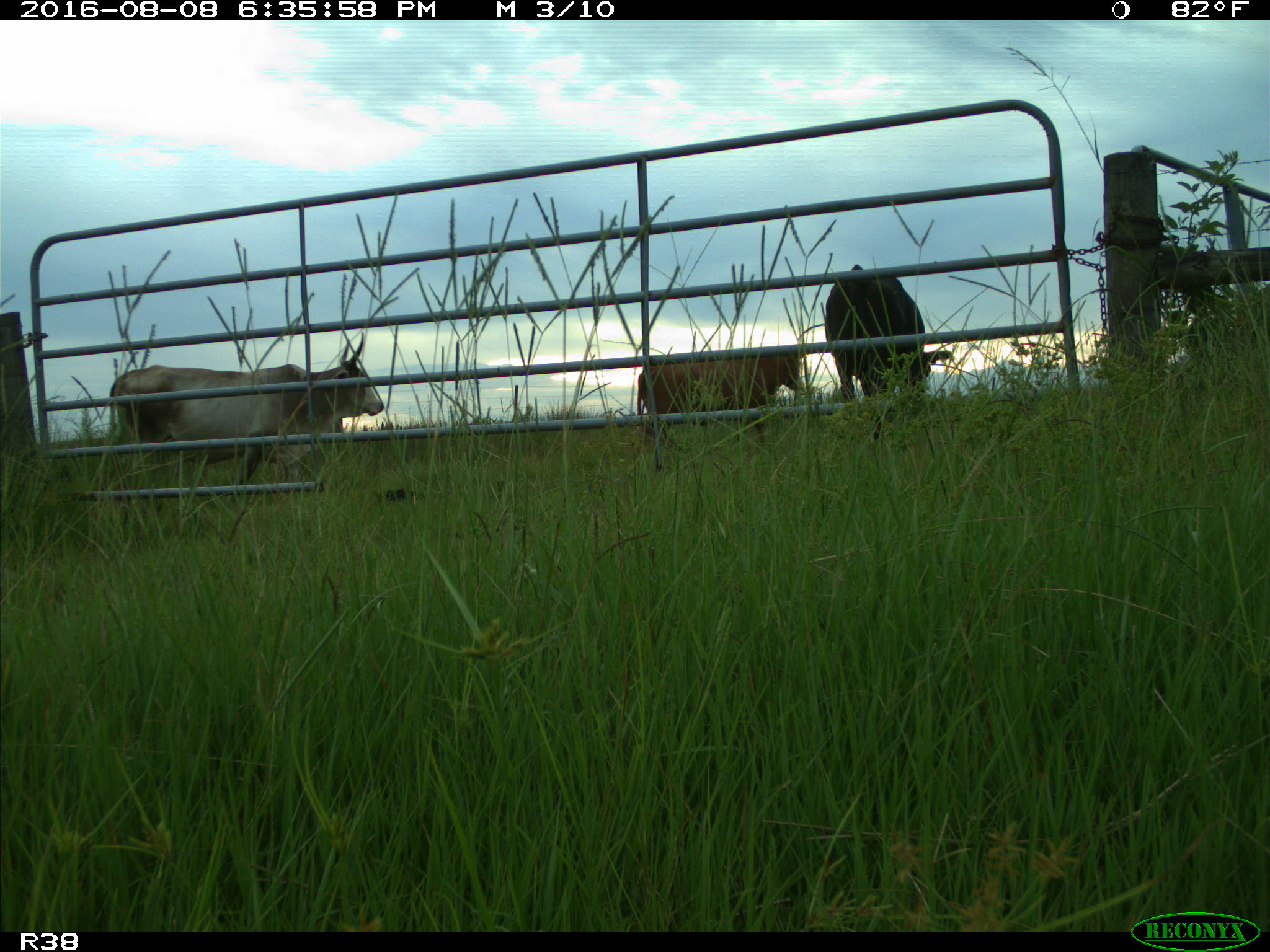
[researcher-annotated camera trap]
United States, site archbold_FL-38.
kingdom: Animalia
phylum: Chordata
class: Mammalia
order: Artiodactyla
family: Bovidae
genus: Bos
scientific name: Bos taurus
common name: domestic cow